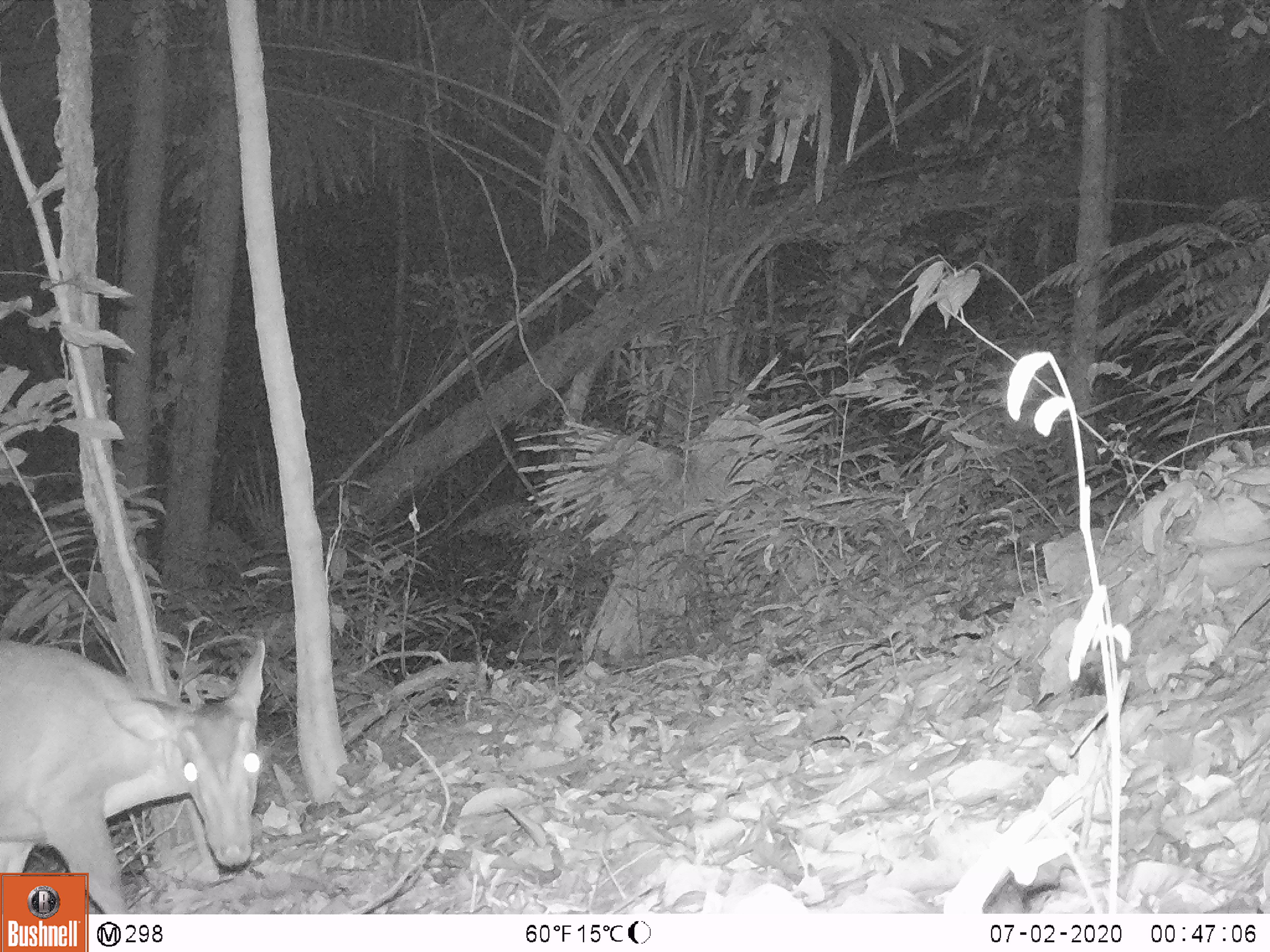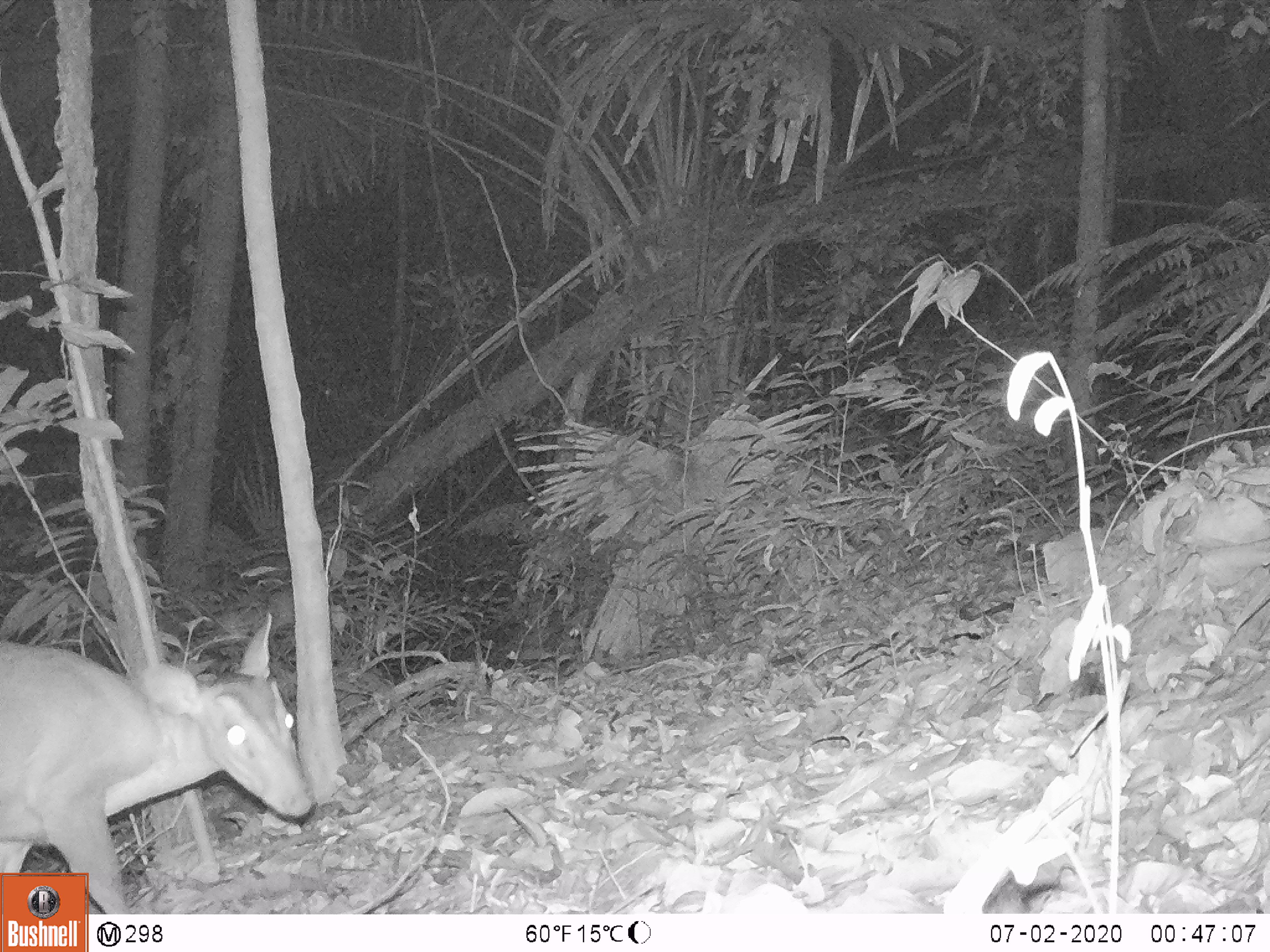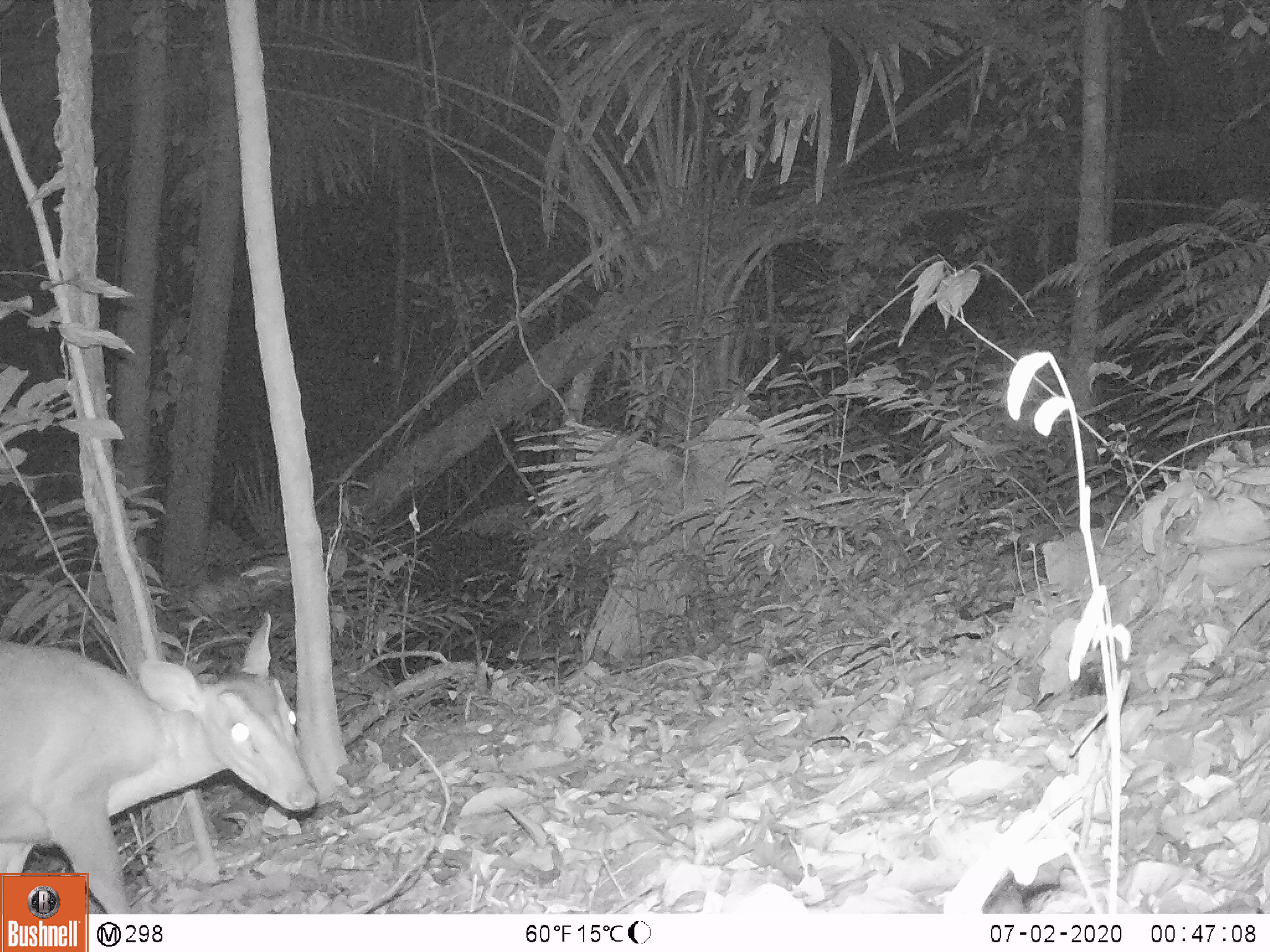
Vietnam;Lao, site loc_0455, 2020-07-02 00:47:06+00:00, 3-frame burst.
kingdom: Animalia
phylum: Chordata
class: Mammalia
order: Artiodactyla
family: Cervidae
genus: Muntiacus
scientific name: Muntiacus vuquangensis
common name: large-antlered muntjac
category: large antlered muntjac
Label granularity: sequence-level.